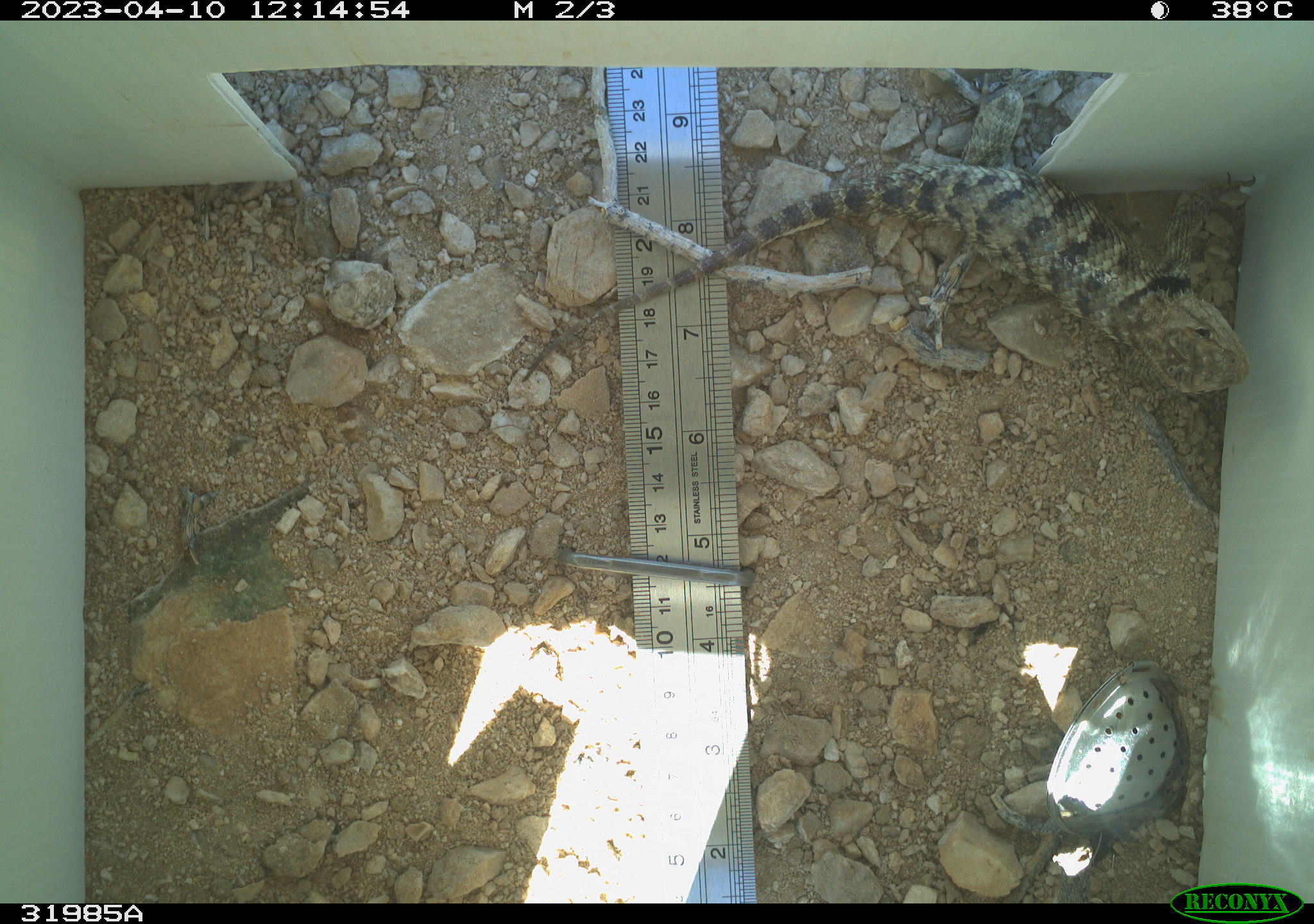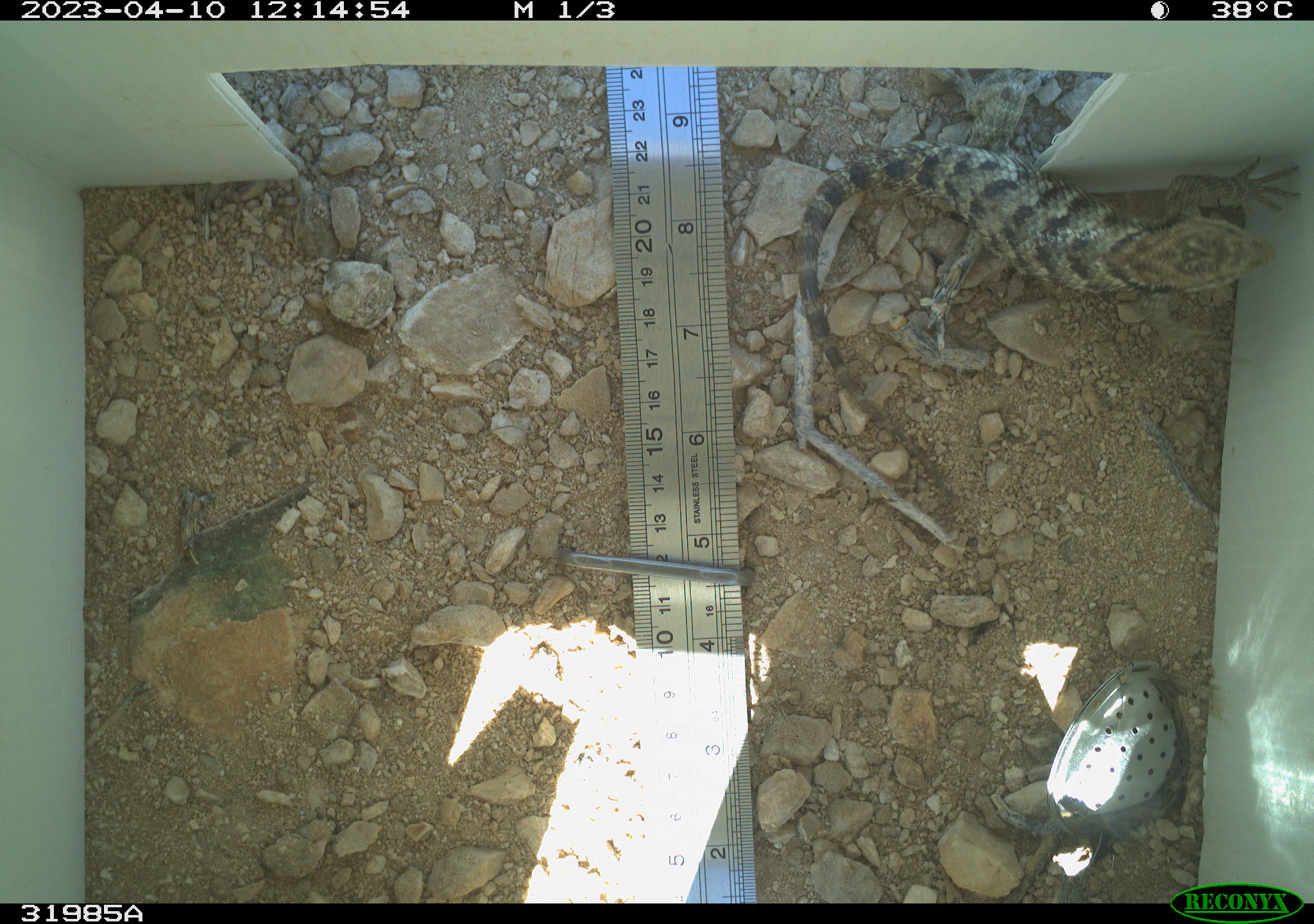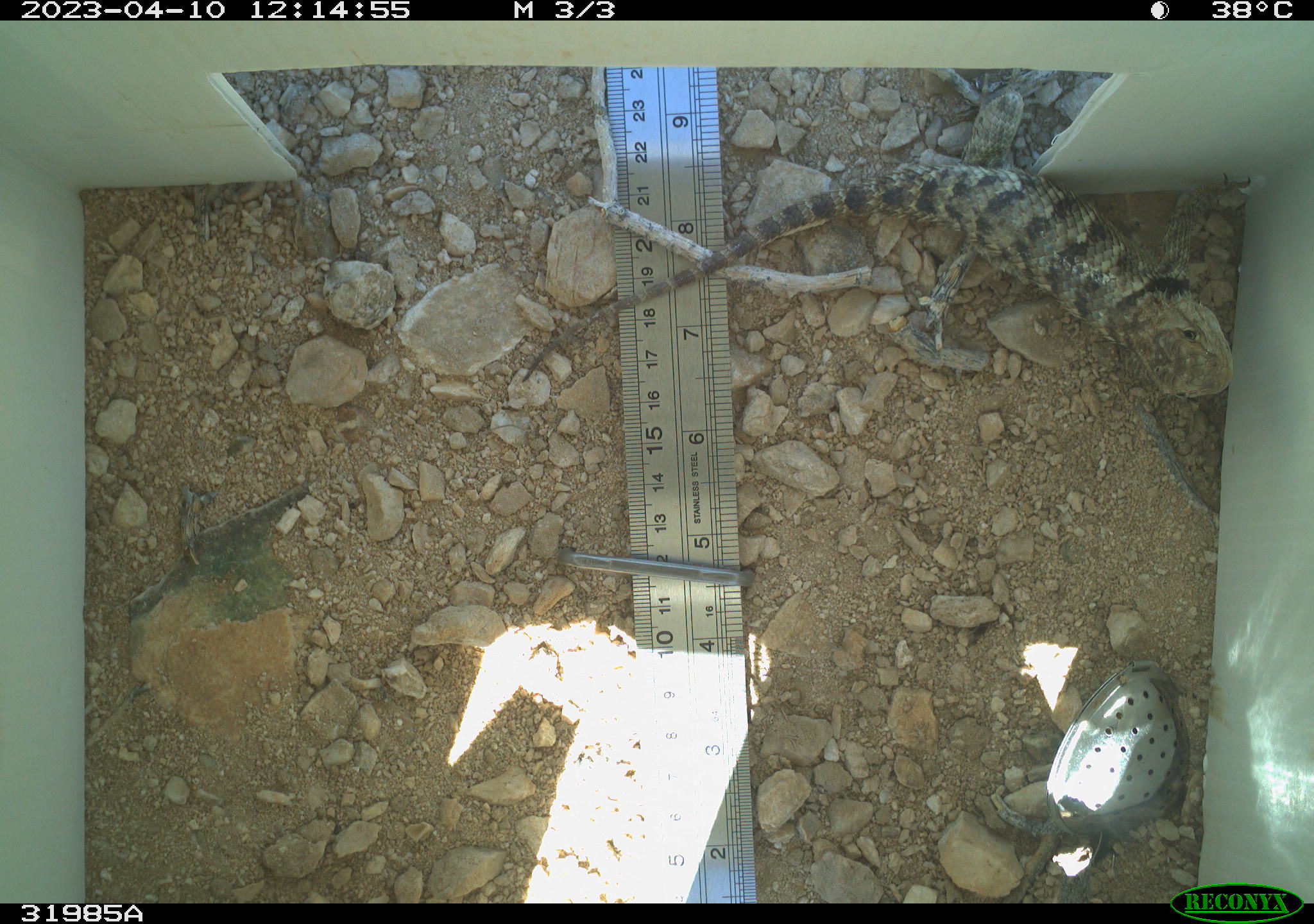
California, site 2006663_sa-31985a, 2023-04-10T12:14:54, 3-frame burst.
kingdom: Animalia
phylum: Chordata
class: Reptilia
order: Squamata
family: Phrynosomatidae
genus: Sceloporus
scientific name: Sceloporus uniformis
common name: yellow-backed spiny lizard